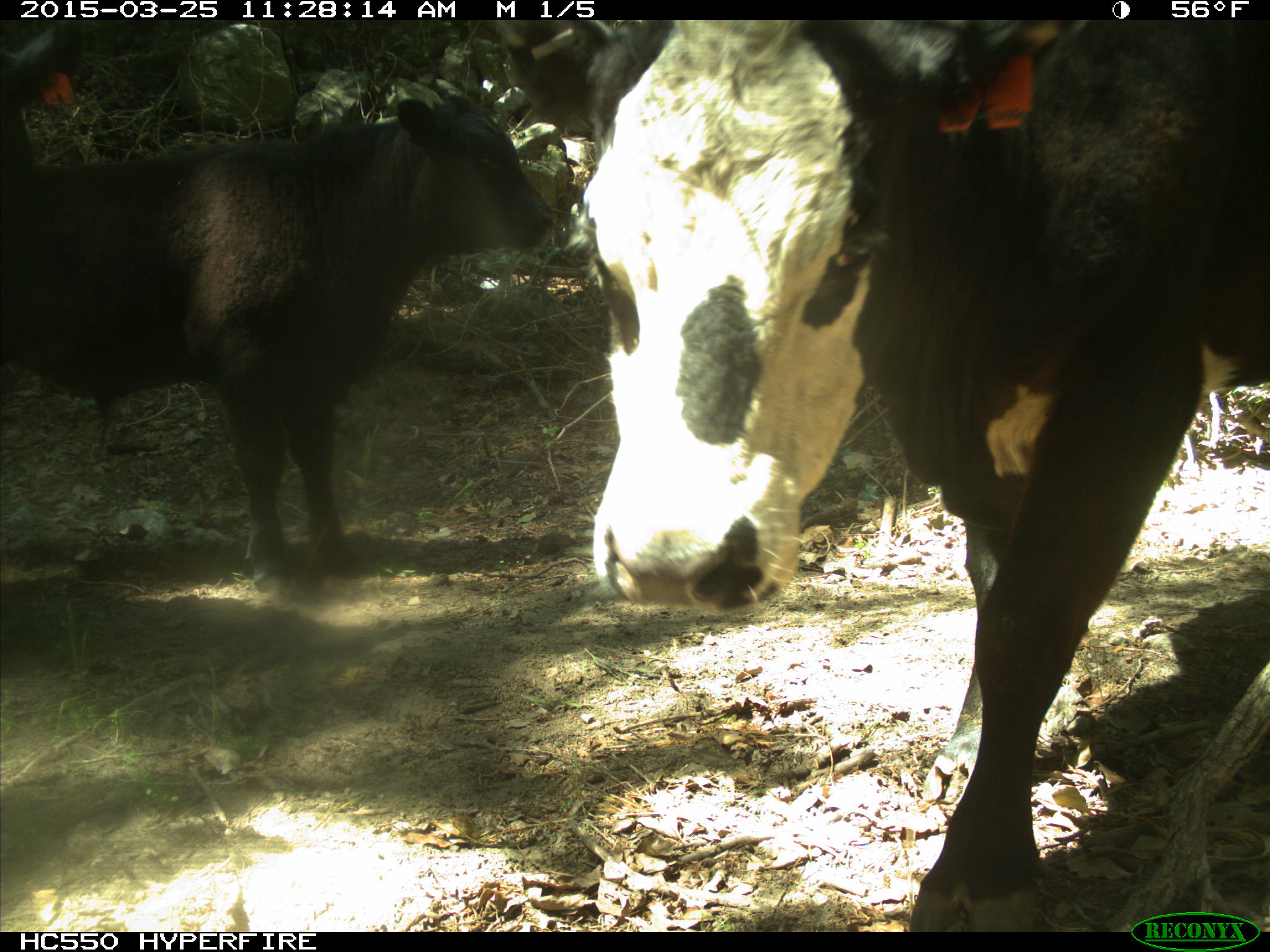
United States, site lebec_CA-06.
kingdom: Animalia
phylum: Chordata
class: Mammalia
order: Artiodactyla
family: Bovidae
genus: Bos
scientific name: Bos taurus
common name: domestic cow